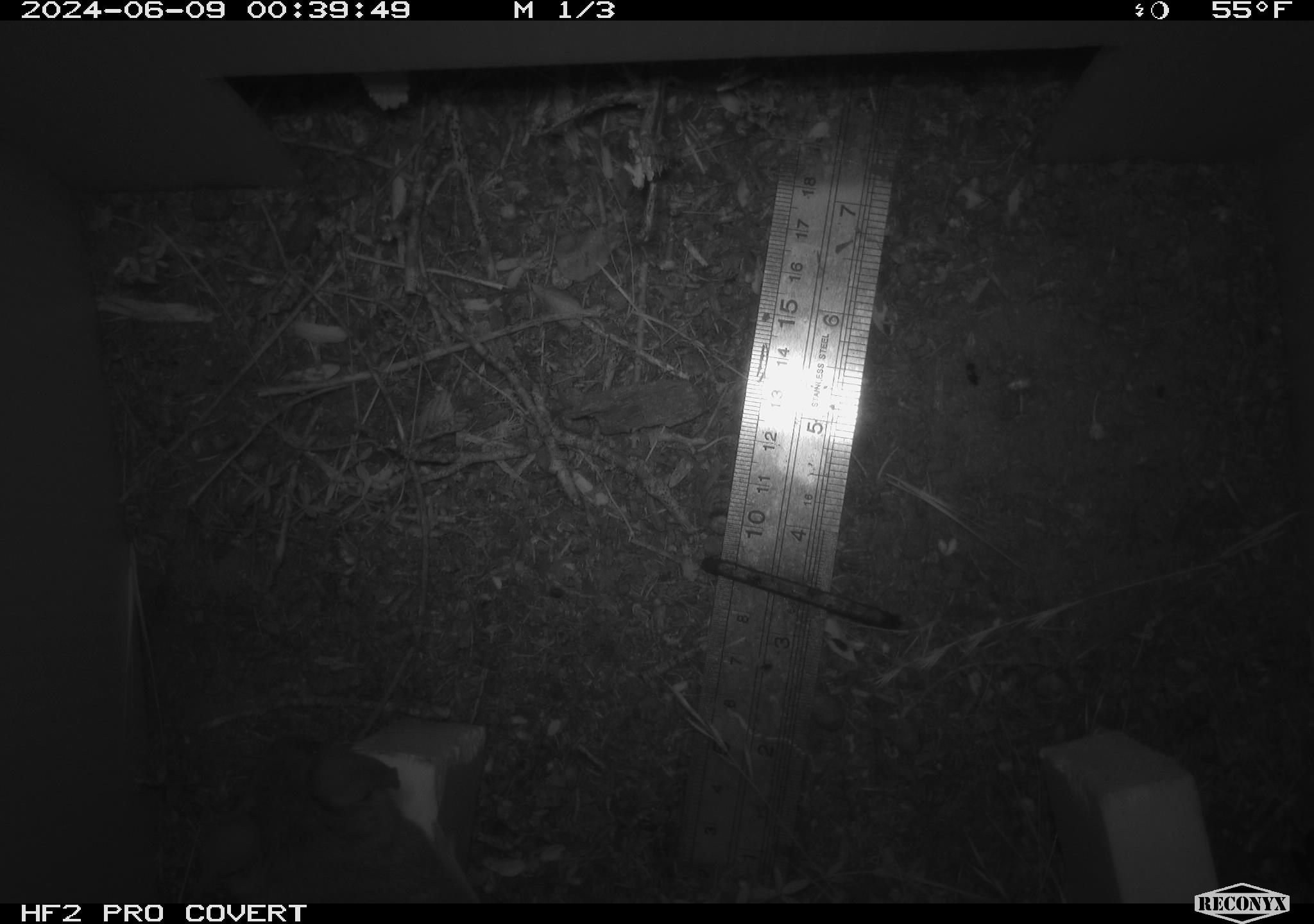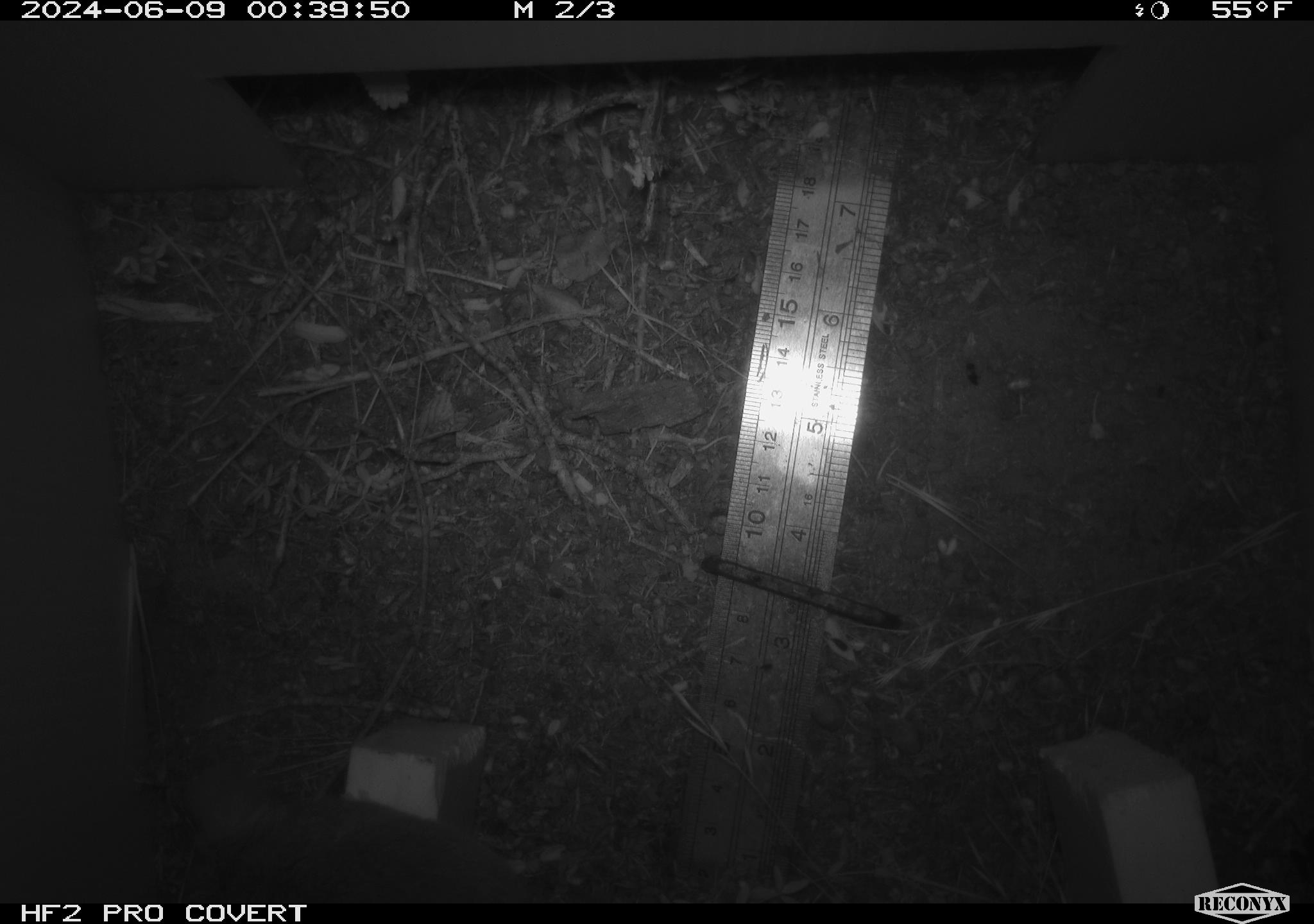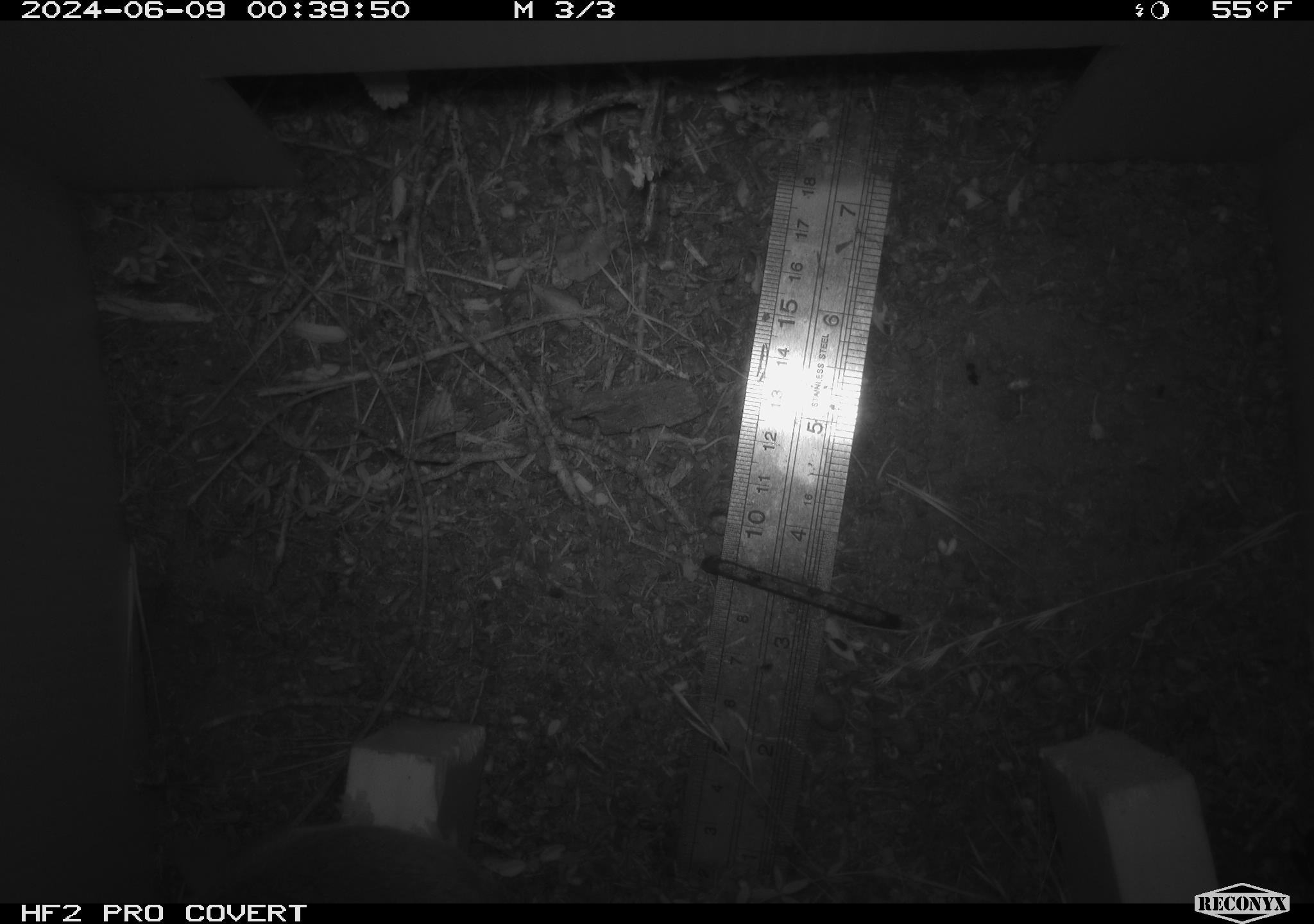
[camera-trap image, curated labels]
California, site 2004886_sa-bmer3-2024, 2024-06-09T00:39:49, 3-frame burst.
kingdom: Animalia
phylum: Chordata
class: Mammalia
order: Rodentia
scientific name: Rodentia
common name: mouse species